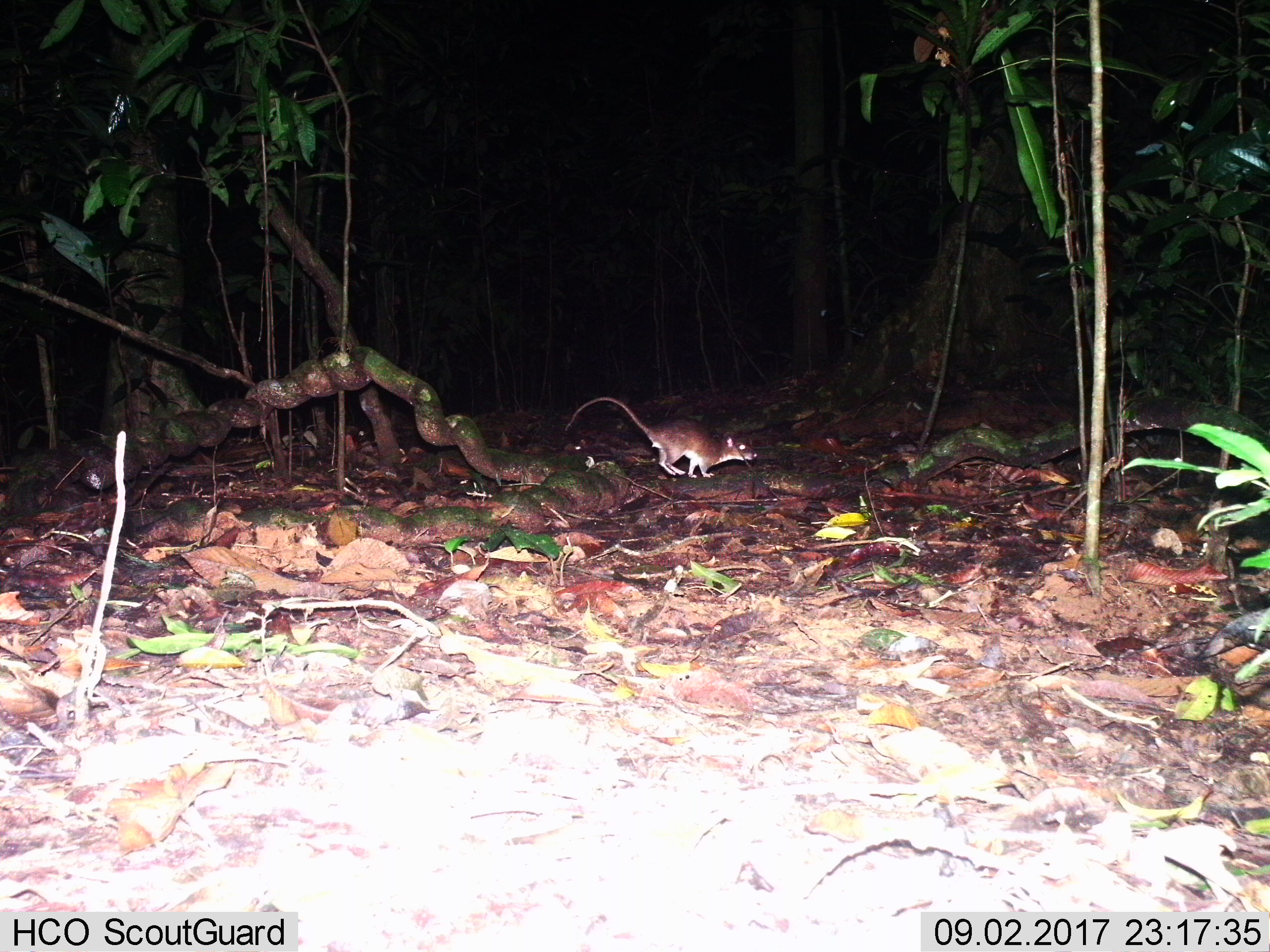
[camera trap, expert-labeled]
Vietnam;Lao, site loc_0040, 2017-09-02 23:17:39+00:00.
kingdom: Animalia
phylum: Chordata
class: Mammalia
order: Rodentia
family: Muridae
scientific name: Muridae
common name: old-world mice and rats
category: unidentified murid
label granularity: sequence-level